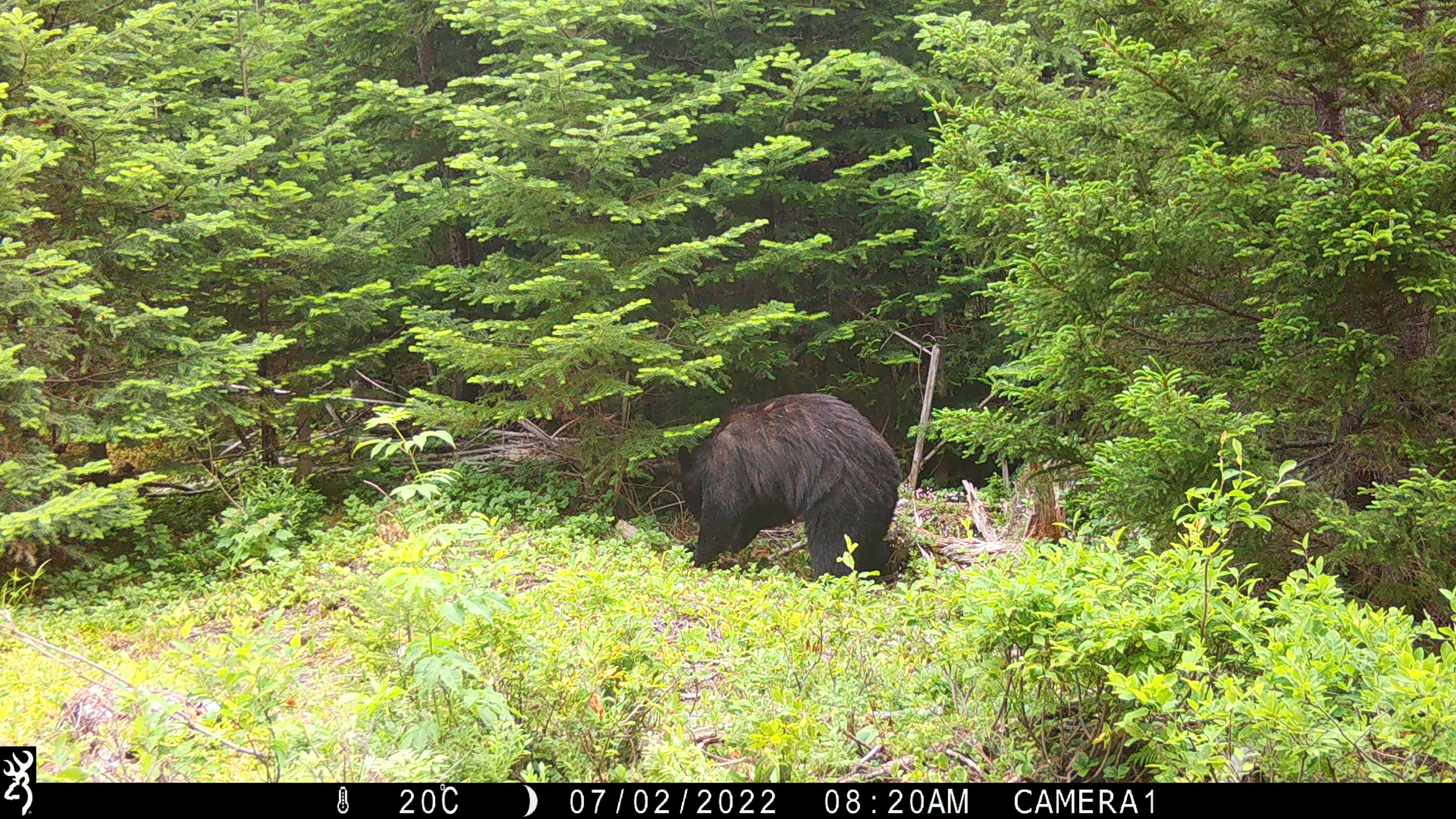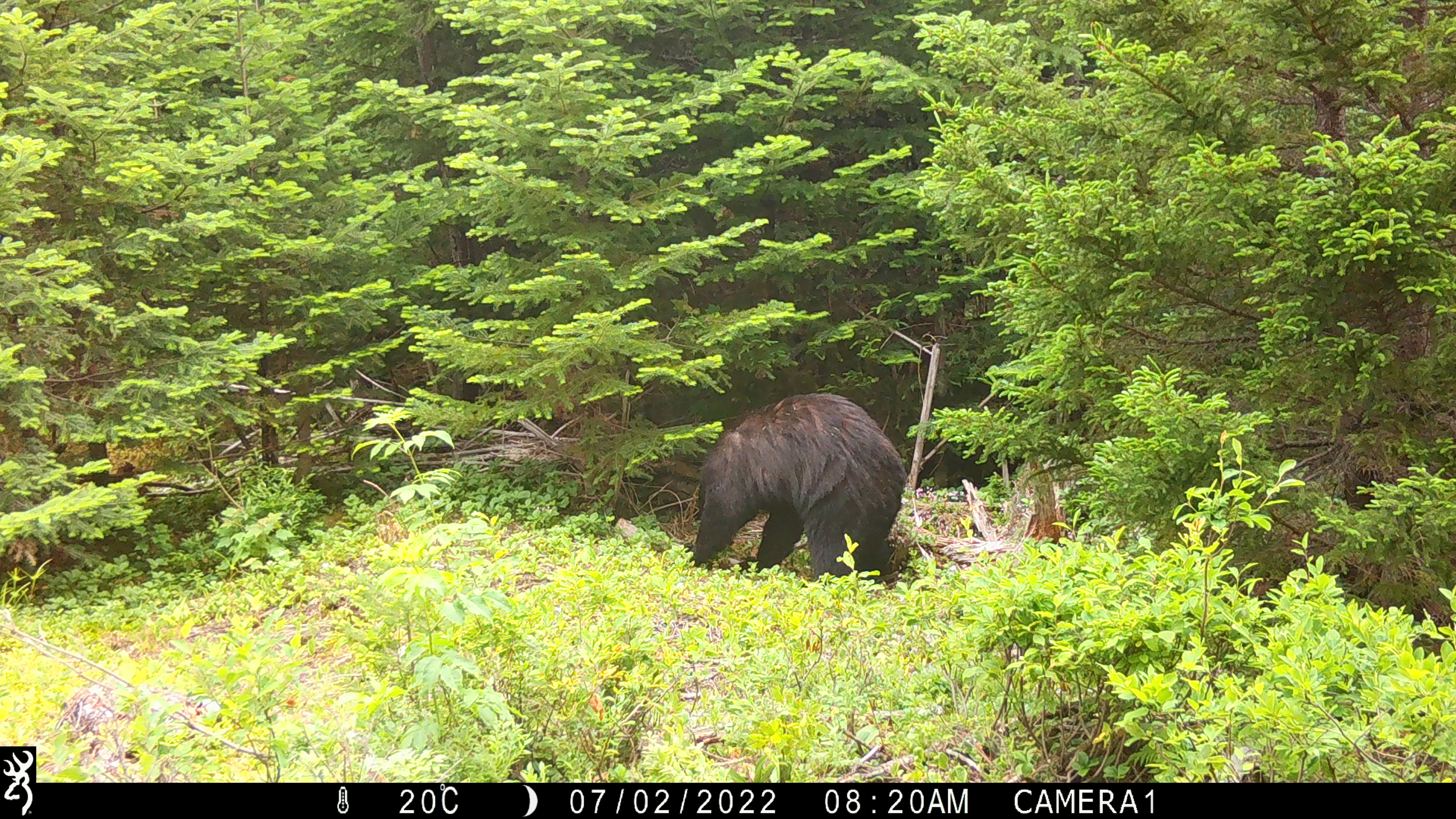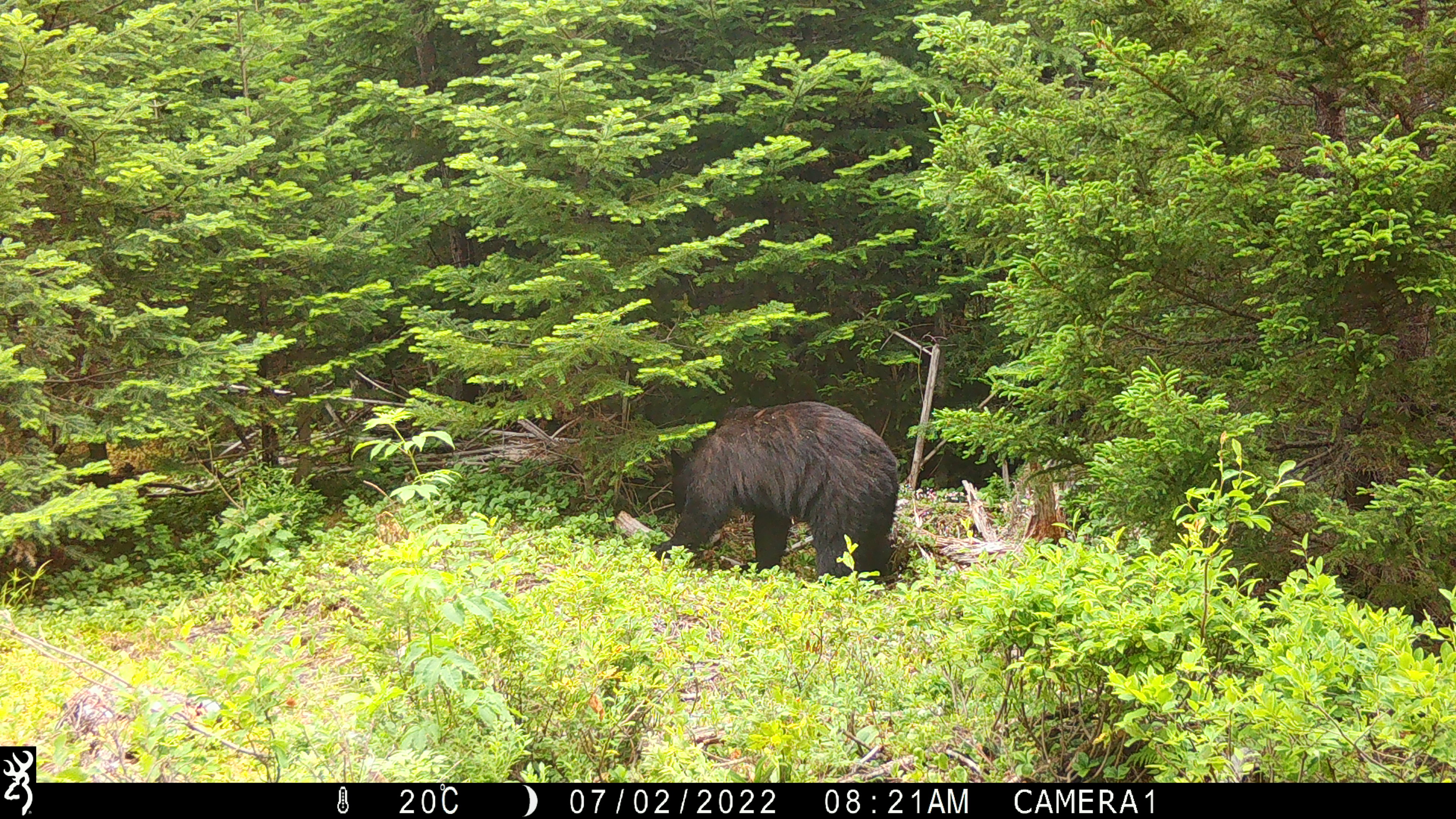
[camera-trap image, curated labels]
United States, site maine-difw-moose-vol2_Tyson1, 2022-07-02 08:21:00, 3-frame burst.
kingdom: Animalia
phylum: Chordata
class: Mammalia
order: Carnivora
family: Ursidae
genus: Ursus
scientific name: Ursus americanus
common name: black bear